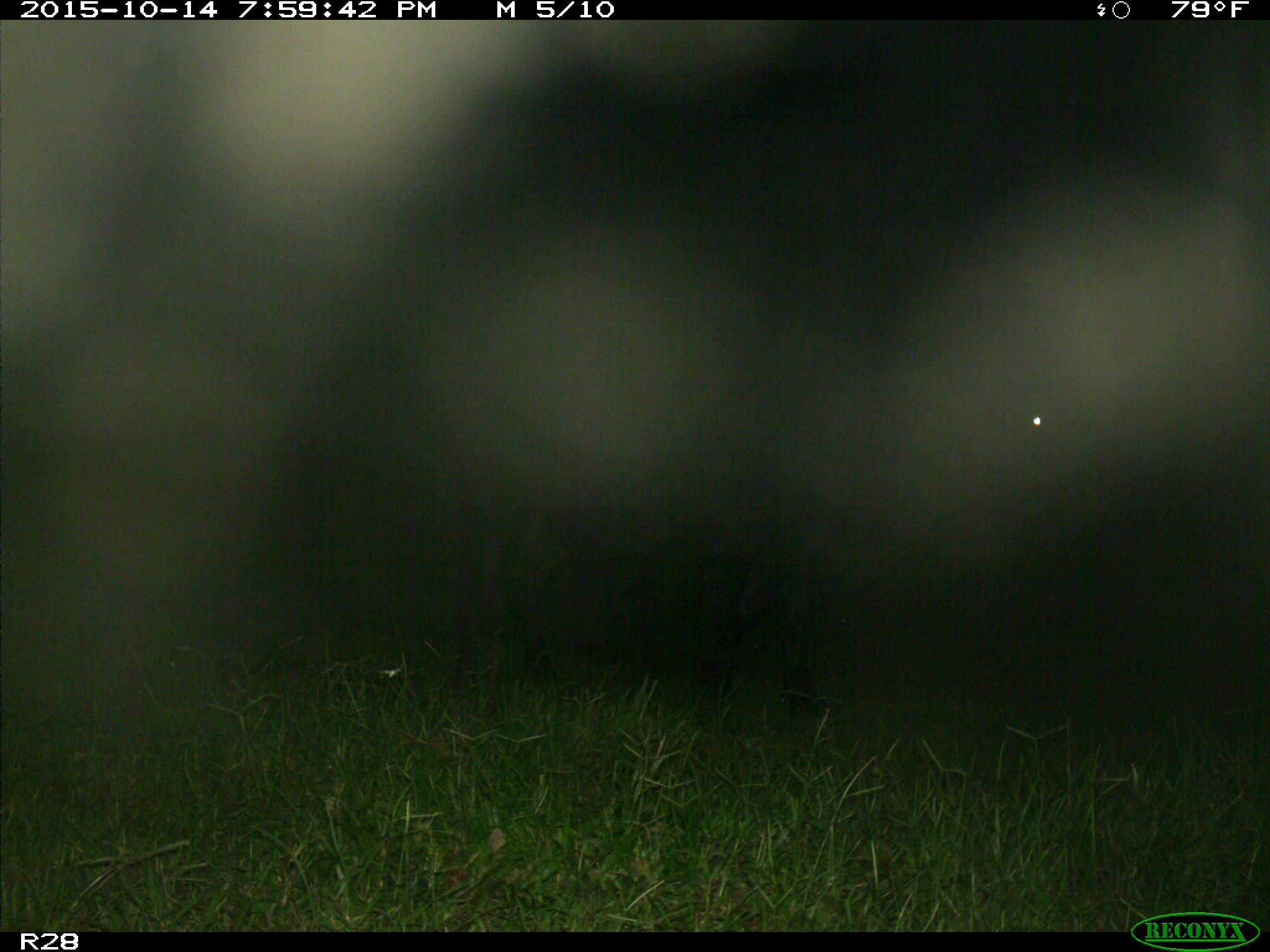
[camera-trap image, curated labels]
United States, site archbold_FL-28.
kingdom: Animalia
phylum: Chordata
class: Mammalia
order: Artiodactyla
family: Bovidae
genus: Bos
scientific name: Bos taurus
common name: domestic cow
Bos taurus (domestic cow).